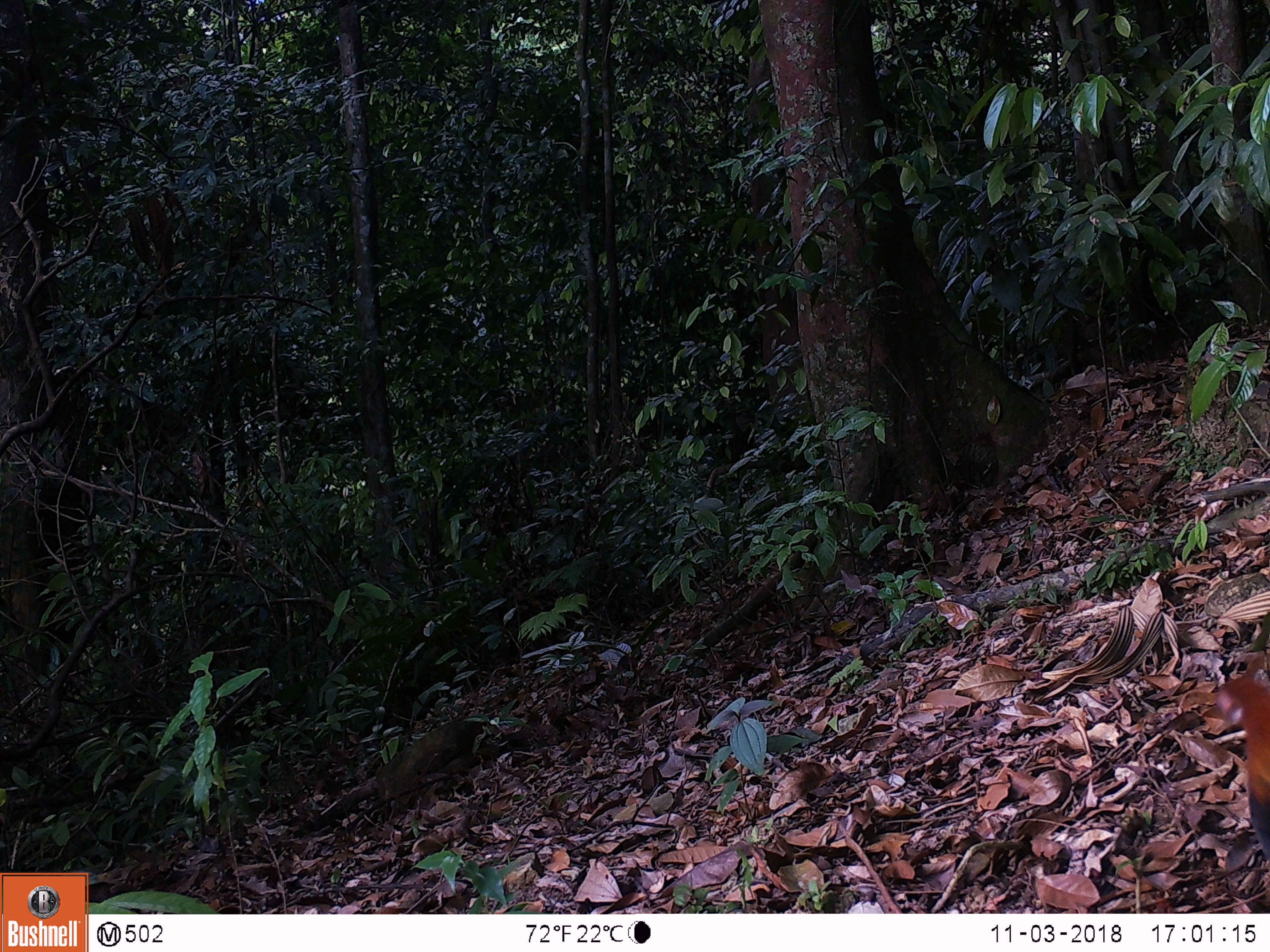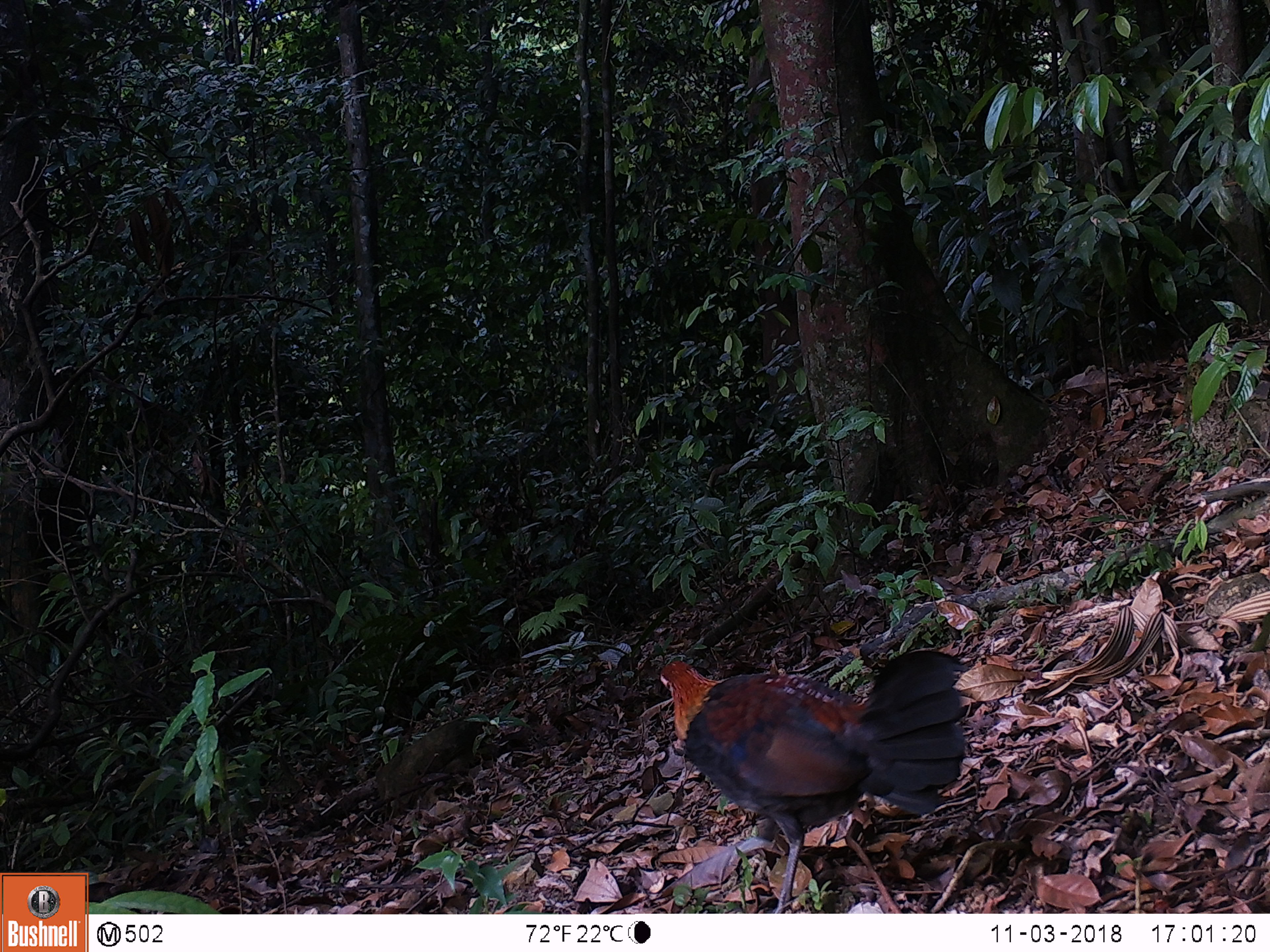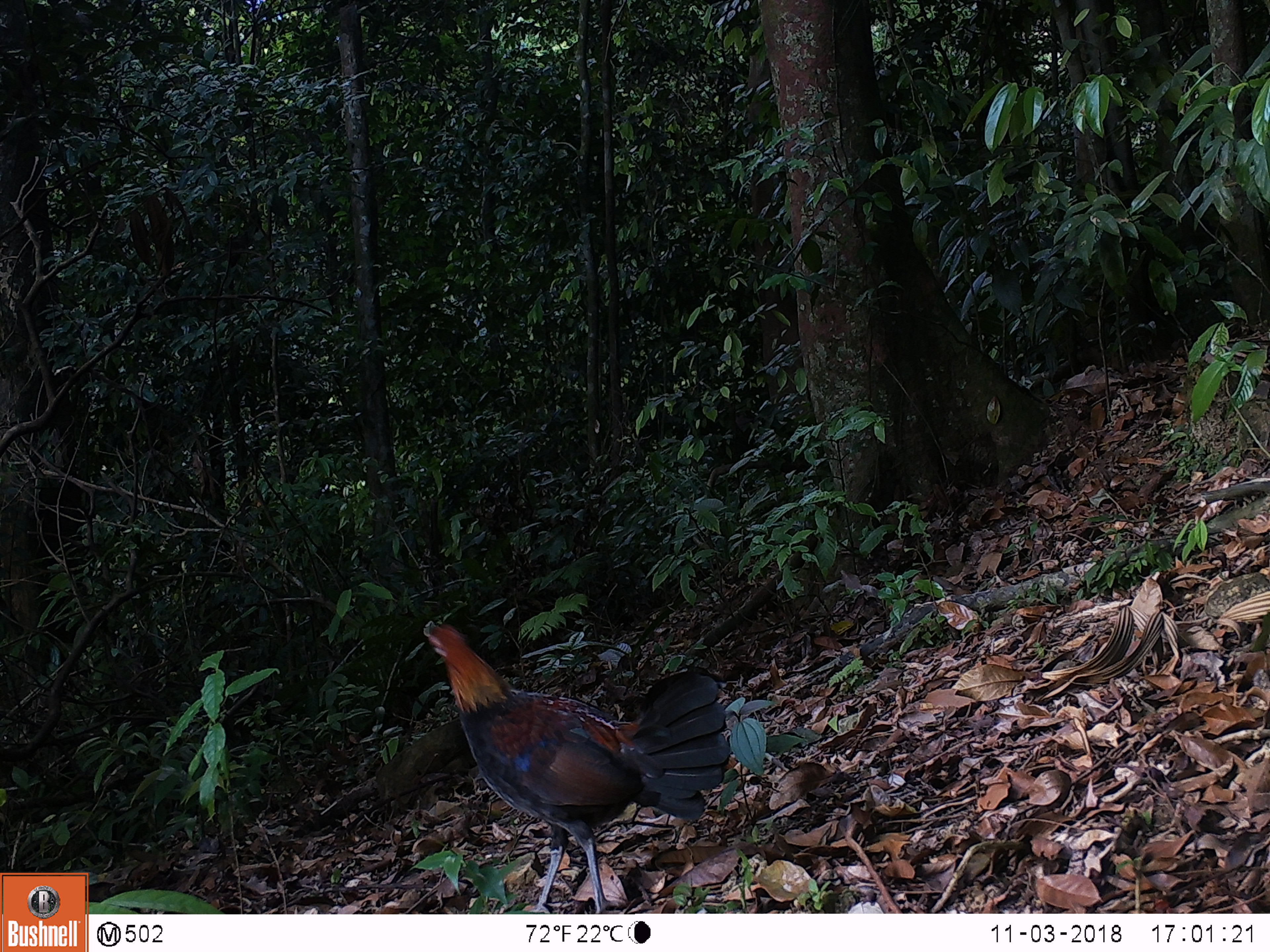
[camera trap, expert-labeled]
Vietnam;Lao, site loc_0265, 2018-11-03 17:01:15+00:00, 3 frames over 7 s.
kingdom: Animalia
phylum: Chordata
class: Aves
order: Galliformes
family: Phasianidae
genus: Gallus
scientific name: Gallus gallus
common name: red junglefowl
Red junglefowl (Gallus gallus). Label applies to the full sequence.